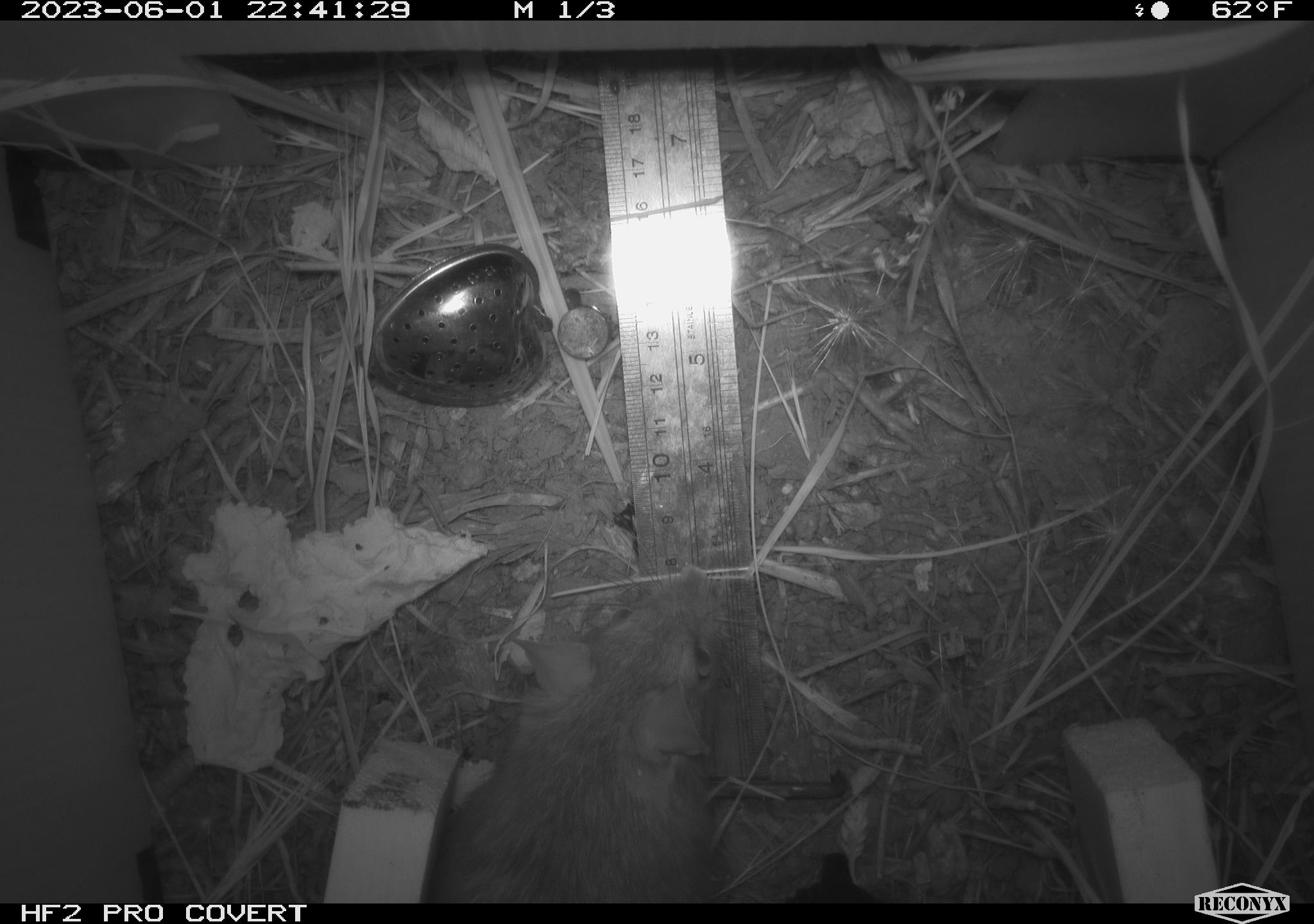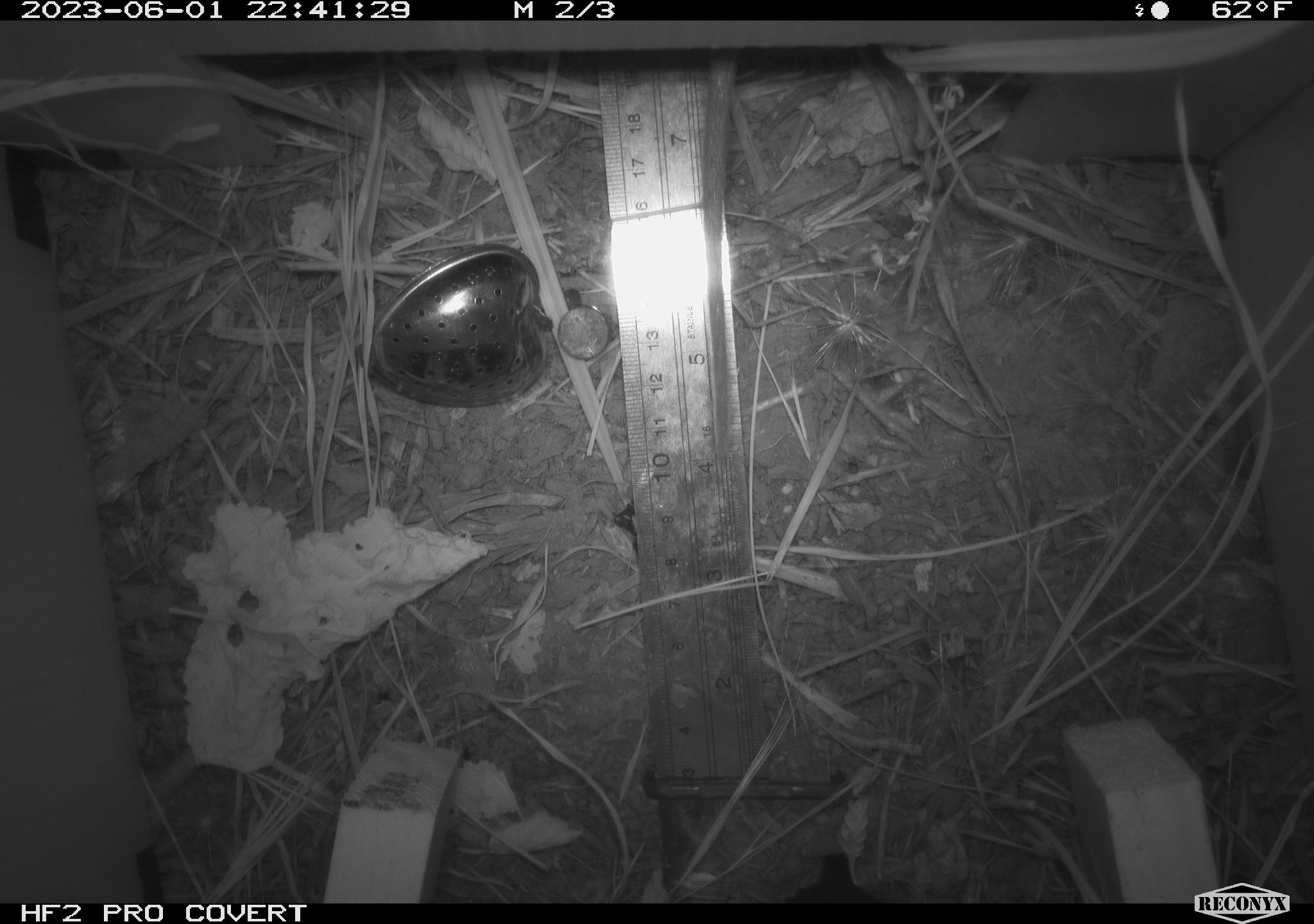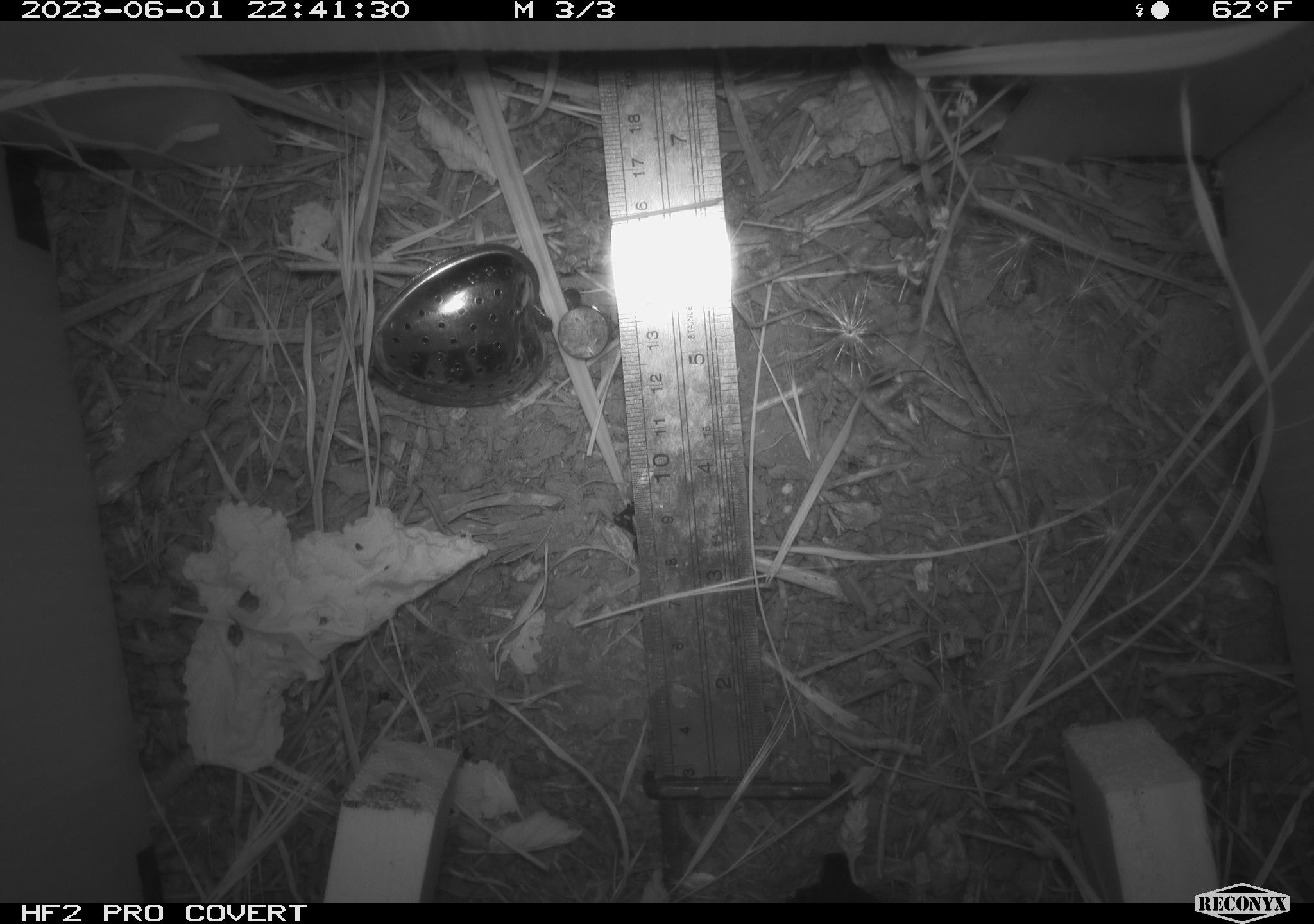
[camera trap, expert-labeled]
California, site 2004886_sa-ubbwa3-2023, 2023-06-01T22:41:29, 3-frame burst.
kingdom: Animalia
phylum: Chordata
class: Mammalia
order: Rodentia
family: Muridae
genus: Rattus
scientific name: Rattus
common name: rat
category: rattus species